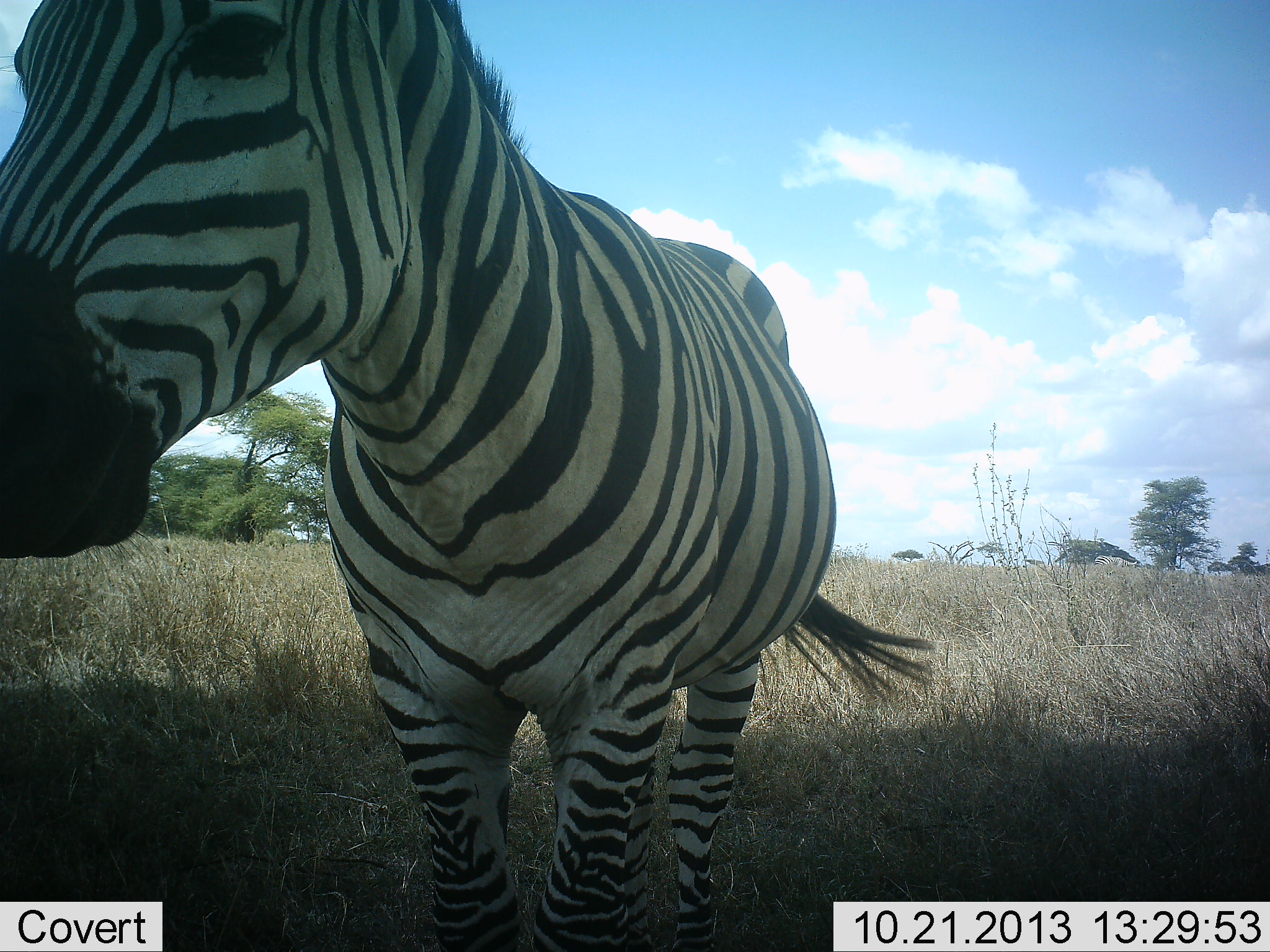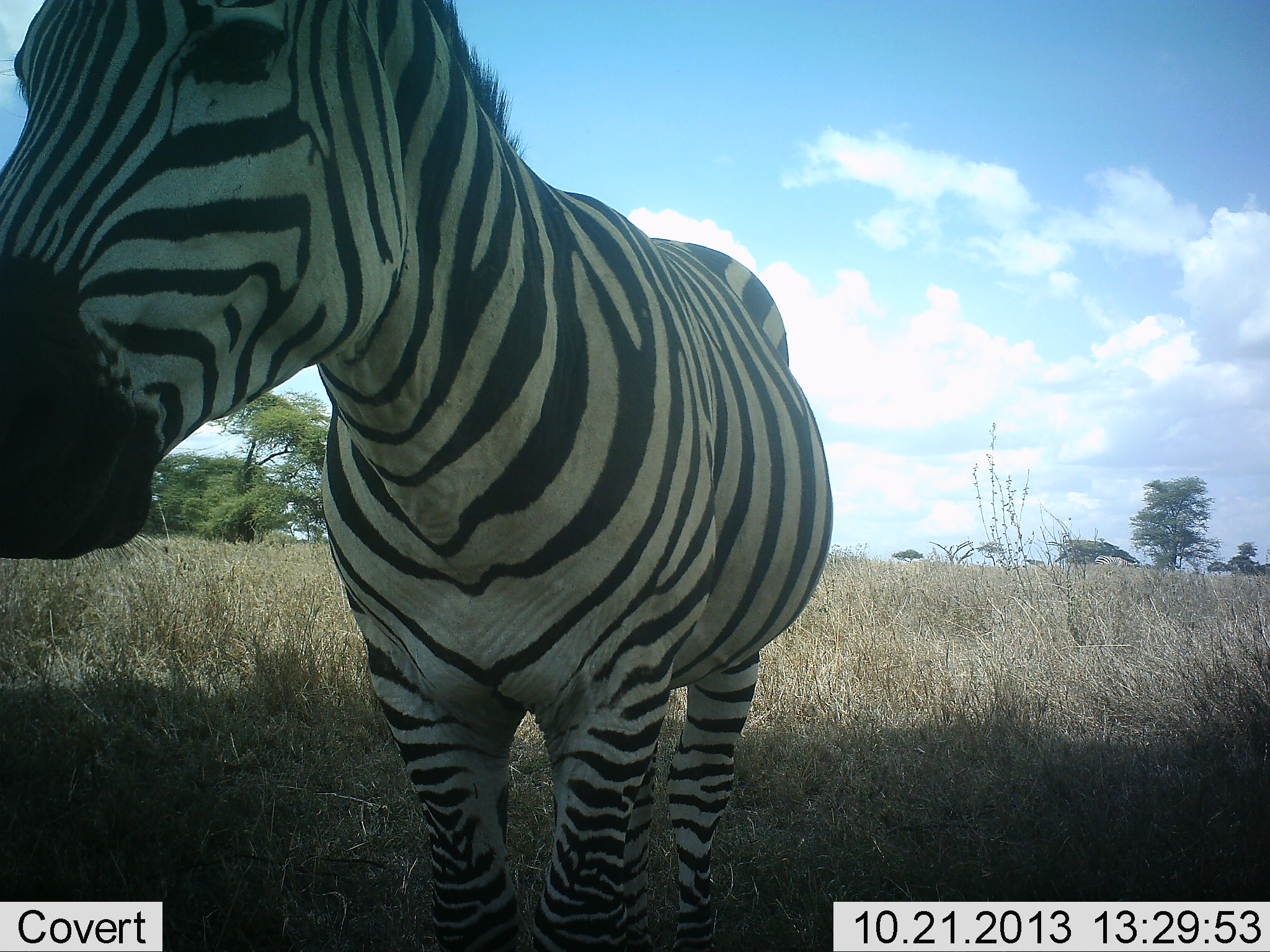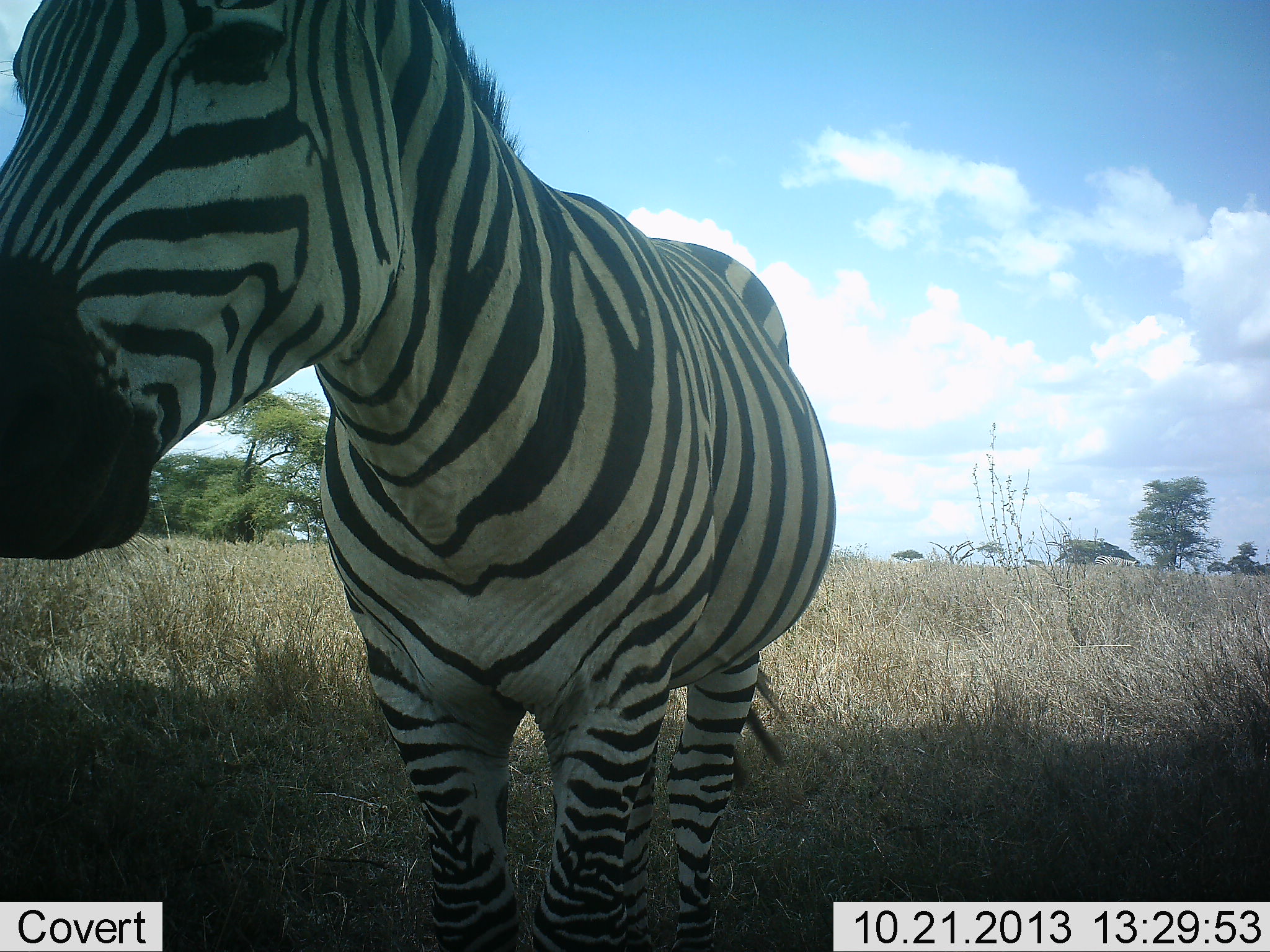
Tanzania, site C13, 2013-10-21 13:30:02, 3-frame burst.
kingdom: Animalia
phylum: Chordata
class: Mammalia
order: Perissodactyla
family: Equidae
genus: Equus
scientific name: Equus quagga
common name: plains zebra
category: zebra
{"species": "zebra (plains zebra) (Equus quagga)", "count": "1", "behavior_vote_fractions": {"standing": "100%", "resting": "0%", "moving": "0%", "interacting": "0%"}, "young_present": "0%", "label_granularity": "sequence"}